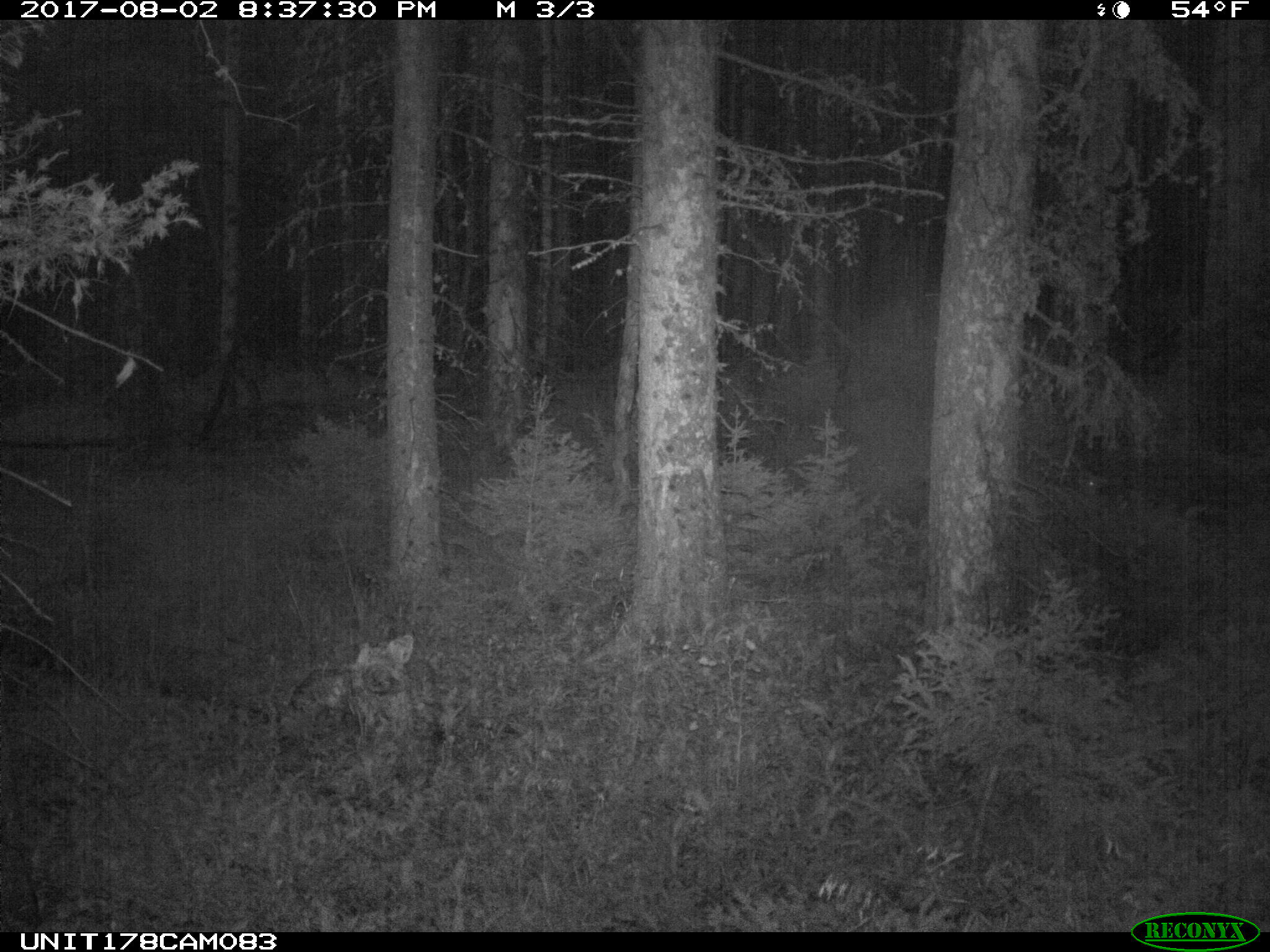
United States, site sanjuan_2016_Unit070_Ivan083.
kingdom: Animalia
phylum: Chordata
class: Mammalia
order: Artiodactyla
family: Cervidae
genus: Odocoileus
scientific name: Odocoileus hemionus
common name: mule deer